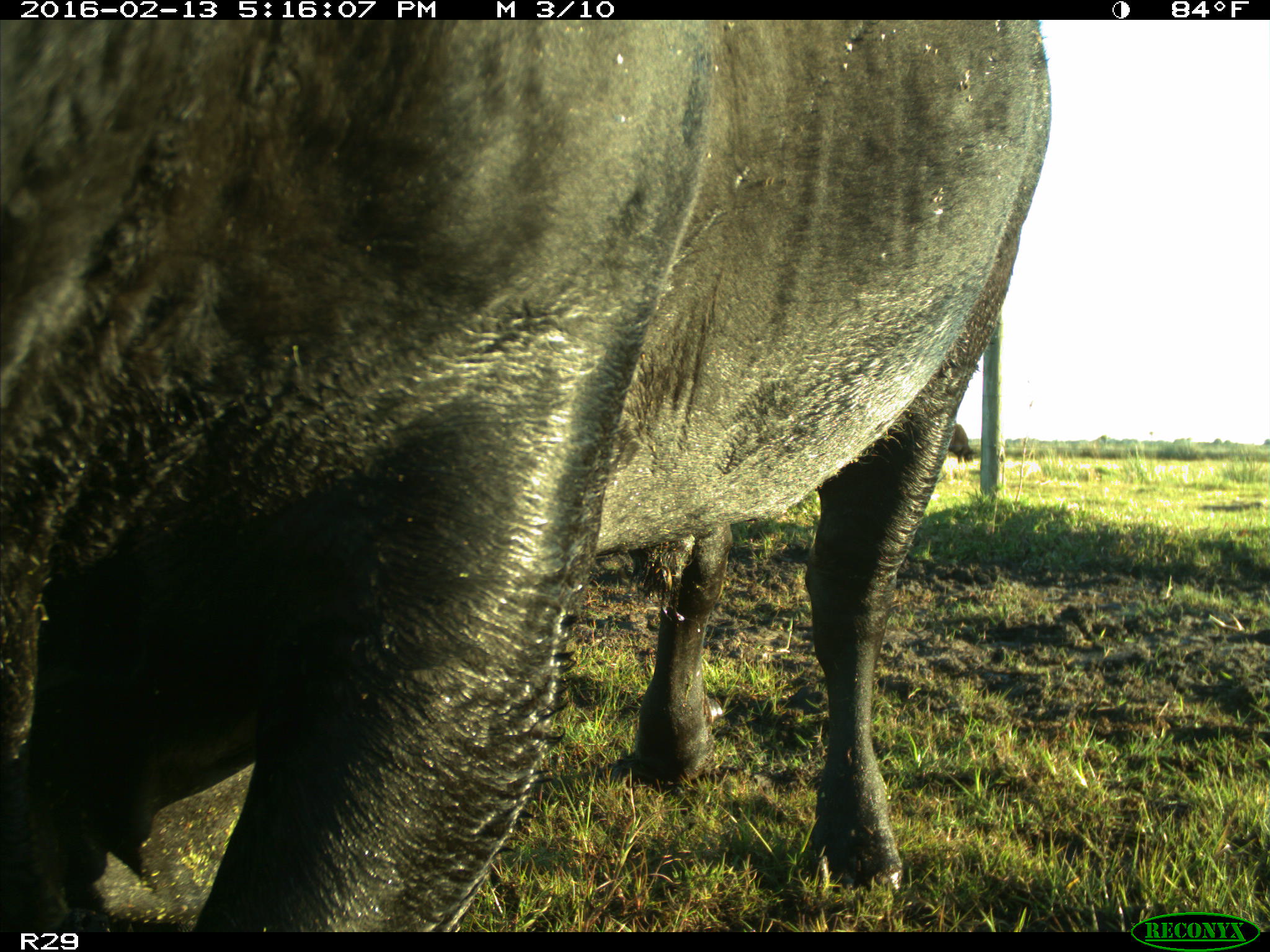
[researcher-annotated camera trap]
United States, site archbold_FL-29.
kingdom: Animalia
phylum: Chordata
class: Mammalia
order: Artiodactyla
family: Bovidae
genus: Bos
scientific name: Bos taurus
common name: domestic cow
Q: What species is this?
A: Bos taurus (domestic cow).